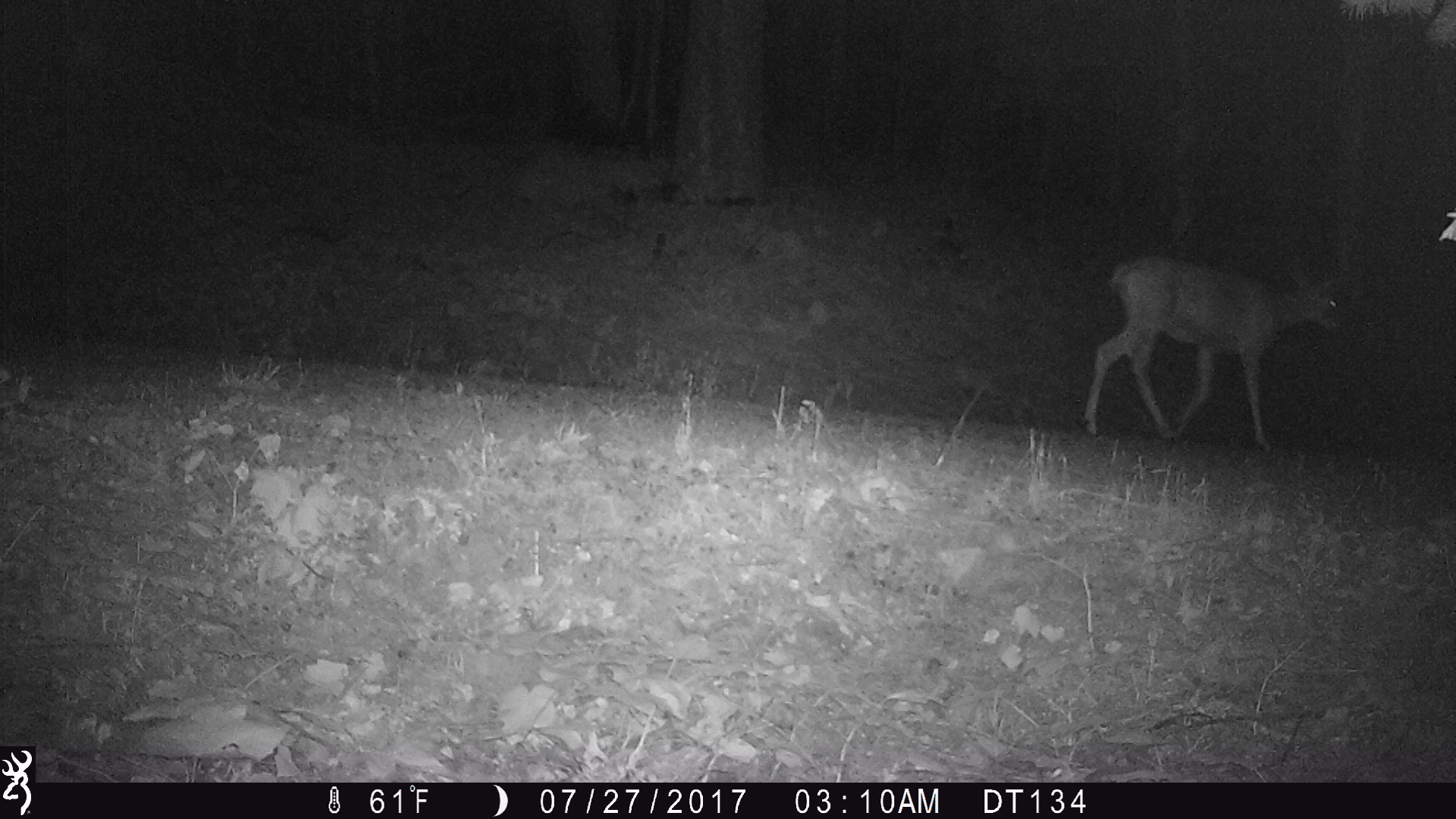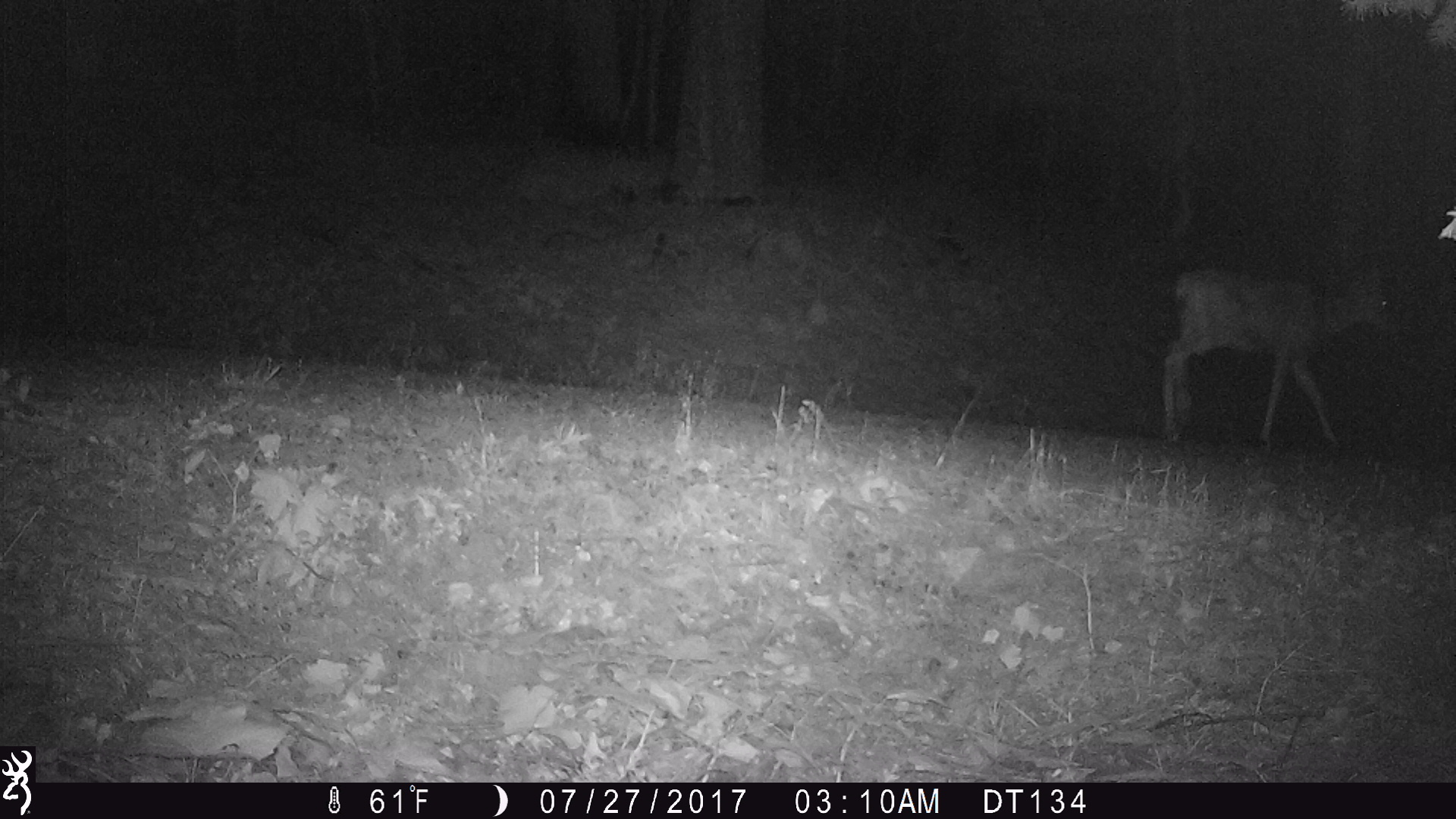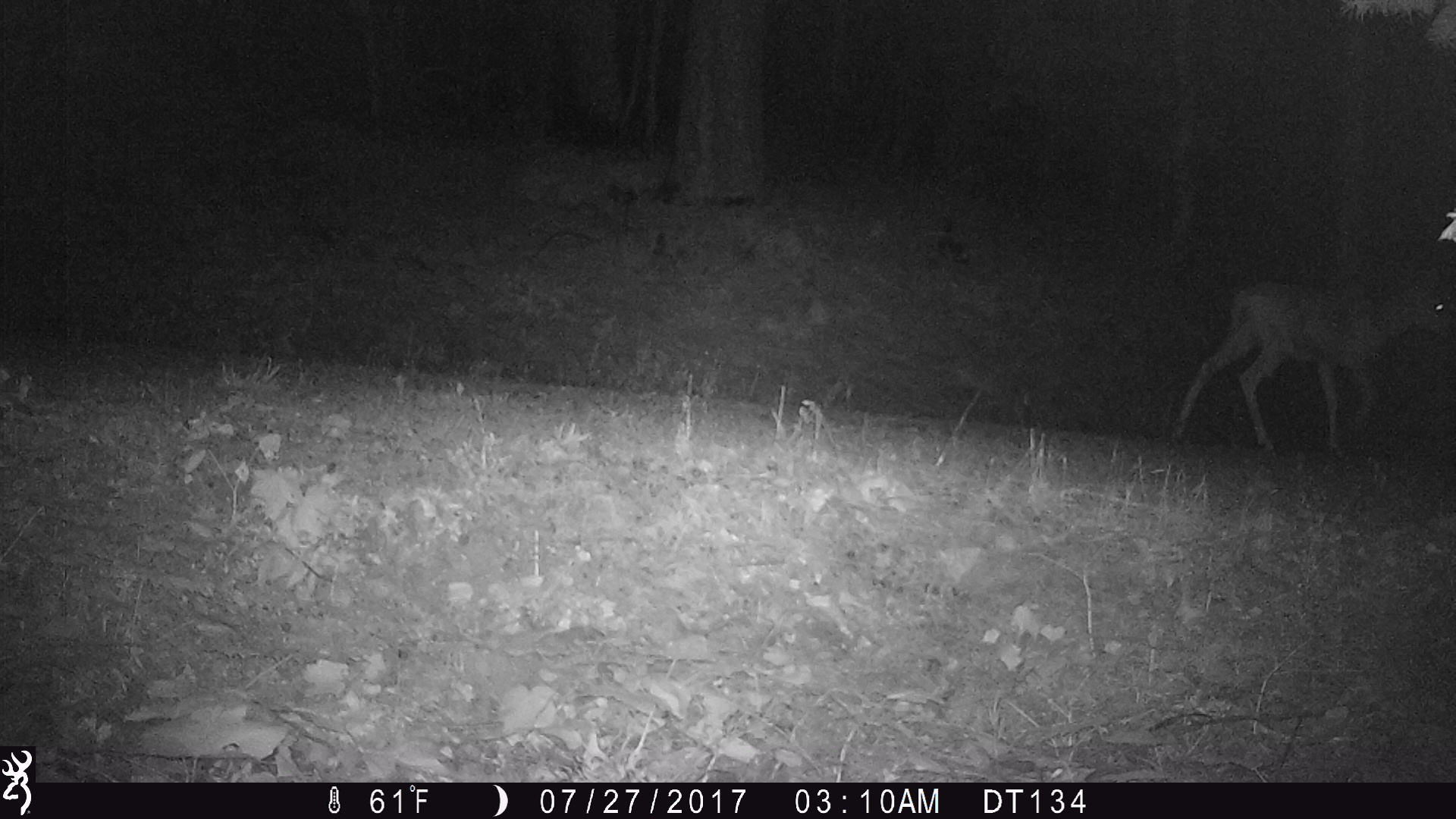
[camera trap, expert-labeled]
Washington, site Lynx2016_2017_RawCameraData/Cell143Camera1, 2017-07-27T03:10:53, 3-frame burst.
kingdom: Animalia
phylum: Chordata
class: Mammalia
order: Artiodactyla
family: Cervidae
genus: Odocoileus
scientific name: Odocoileus hemionus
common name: mule deer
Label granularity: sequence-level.